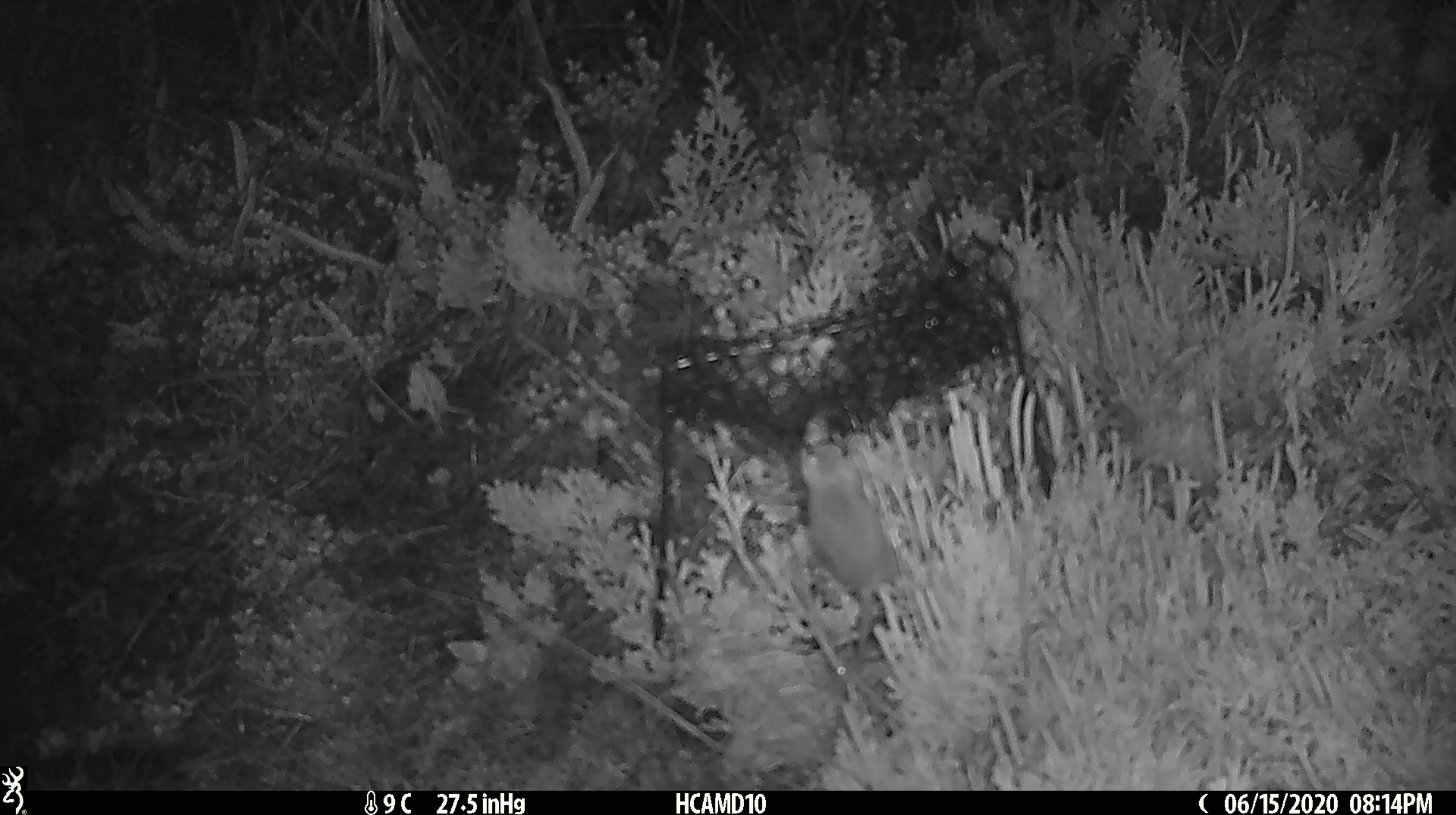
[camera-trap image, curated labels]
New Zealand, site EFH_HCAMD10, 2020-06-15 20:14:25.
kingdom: Animalia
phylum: Chordata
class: Mammalia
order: Rodentia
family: Muridae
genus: Mus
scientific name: Mus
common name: mouse